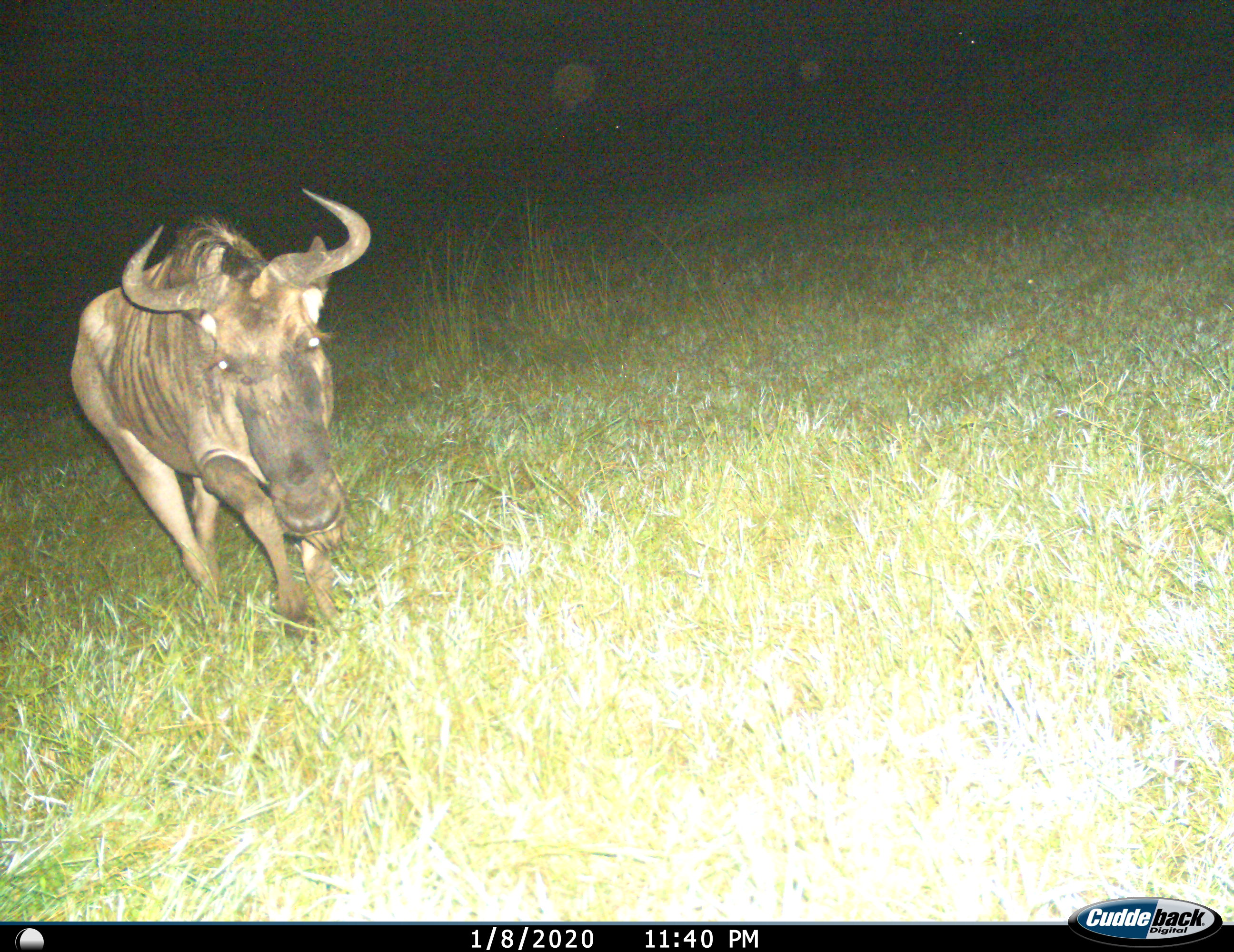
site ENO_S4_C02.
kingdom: Animalia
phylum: Chordata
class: Mammalia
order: Artiodactyla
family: Bovidae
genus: Connochaetes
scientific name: Connochaetes taurinus taurinus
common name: blue wildebeest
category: wildebeestblue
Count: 1.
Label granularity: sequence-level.